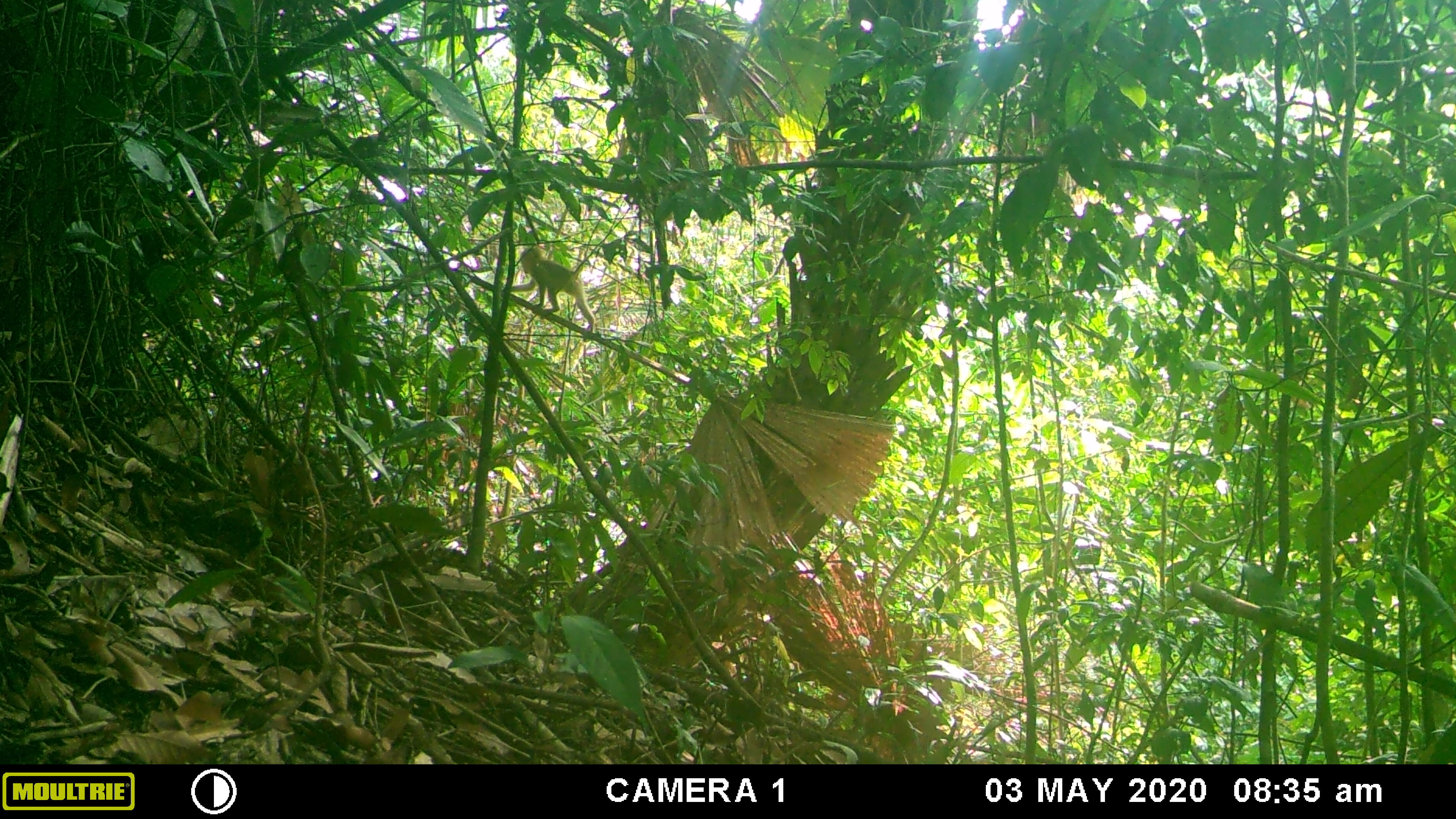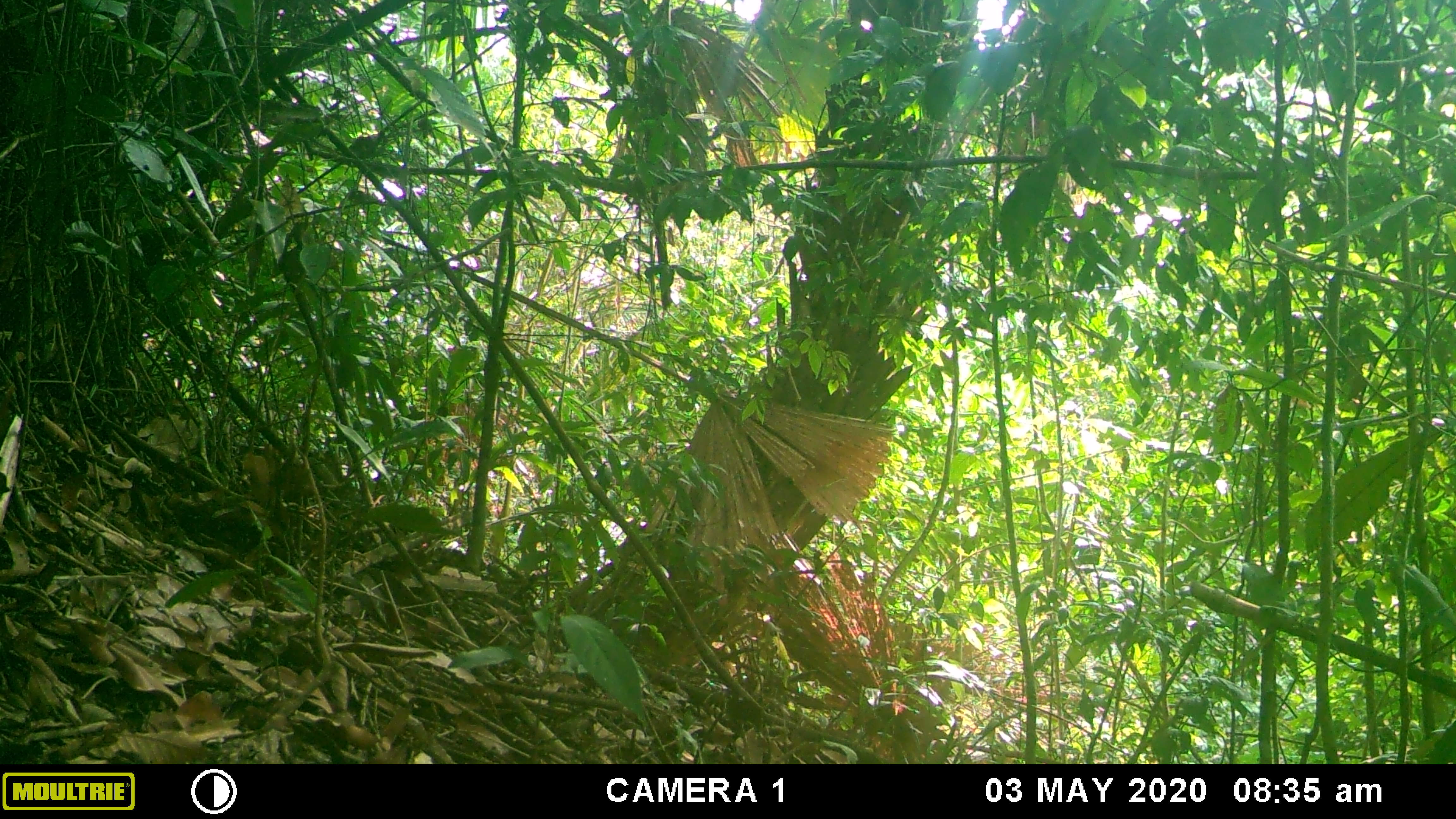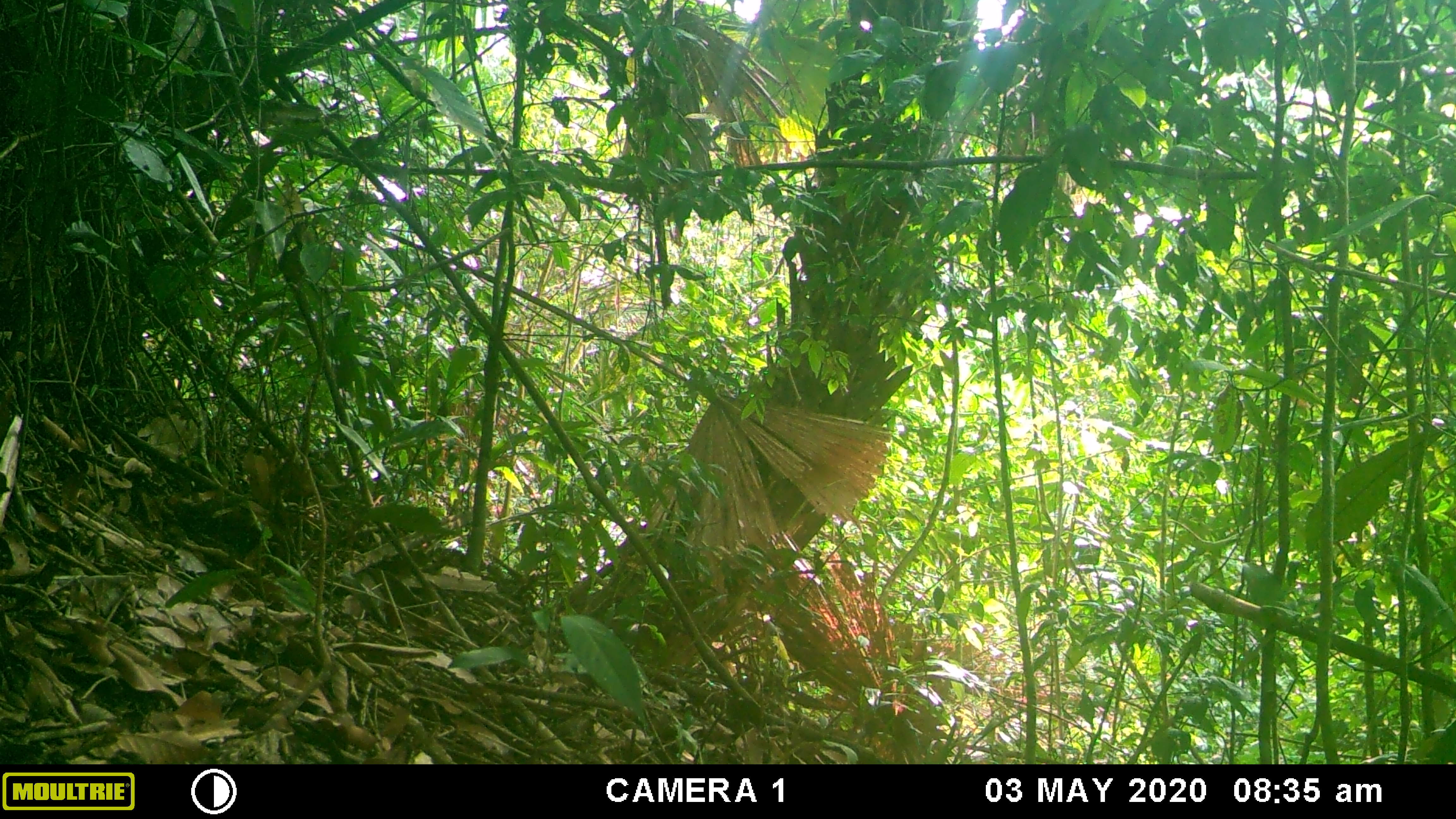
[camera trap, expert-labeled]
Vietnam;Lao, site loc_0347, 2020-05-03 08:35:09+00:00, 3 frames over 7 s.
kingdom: Animalia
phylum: Chordata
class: Mammalia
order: Primates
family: Cercopithecidae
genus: Macaca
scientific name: Macaca nemestrina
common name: pig-tailed macaque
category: pig tailed macaque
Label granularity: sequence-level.